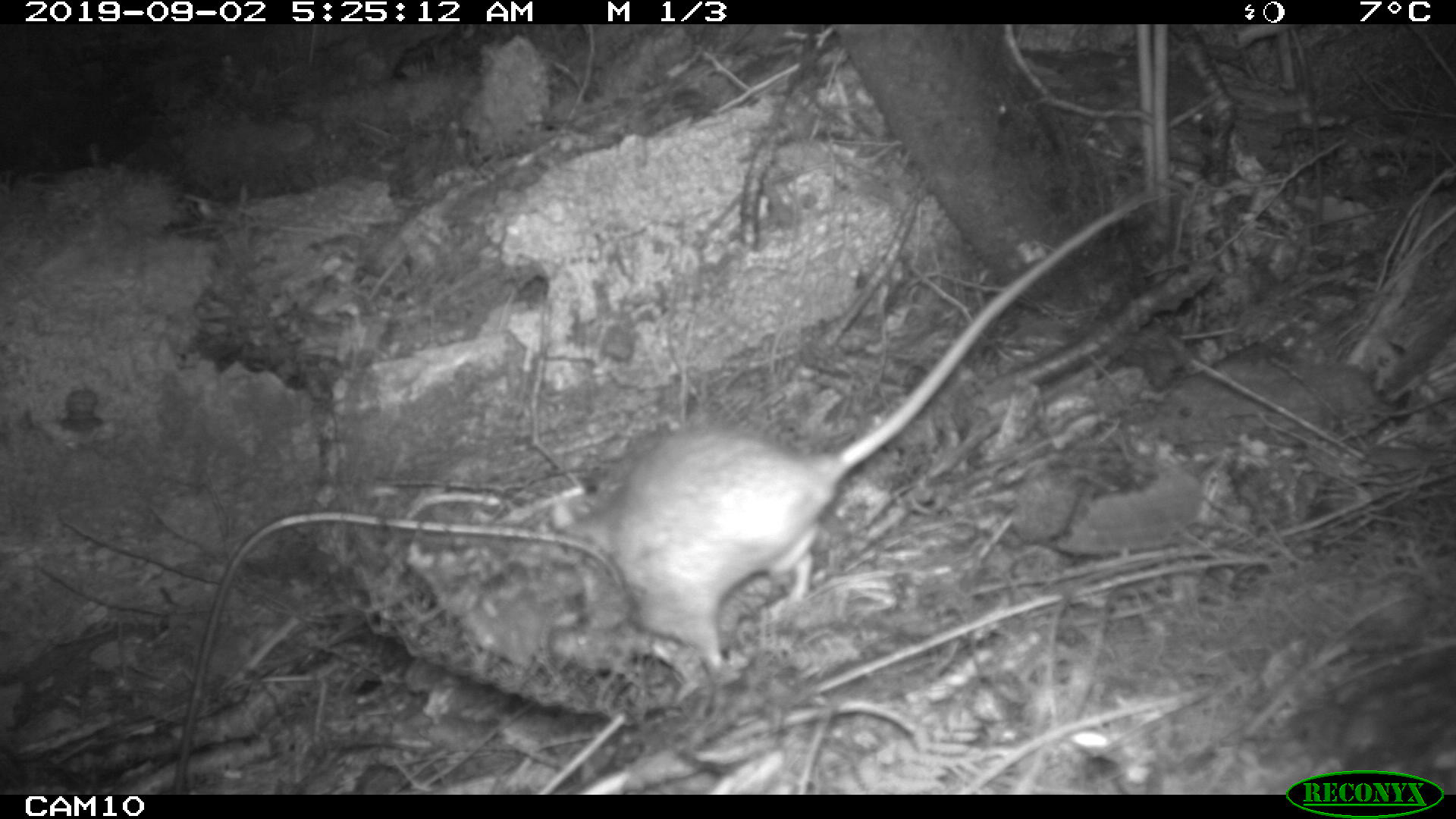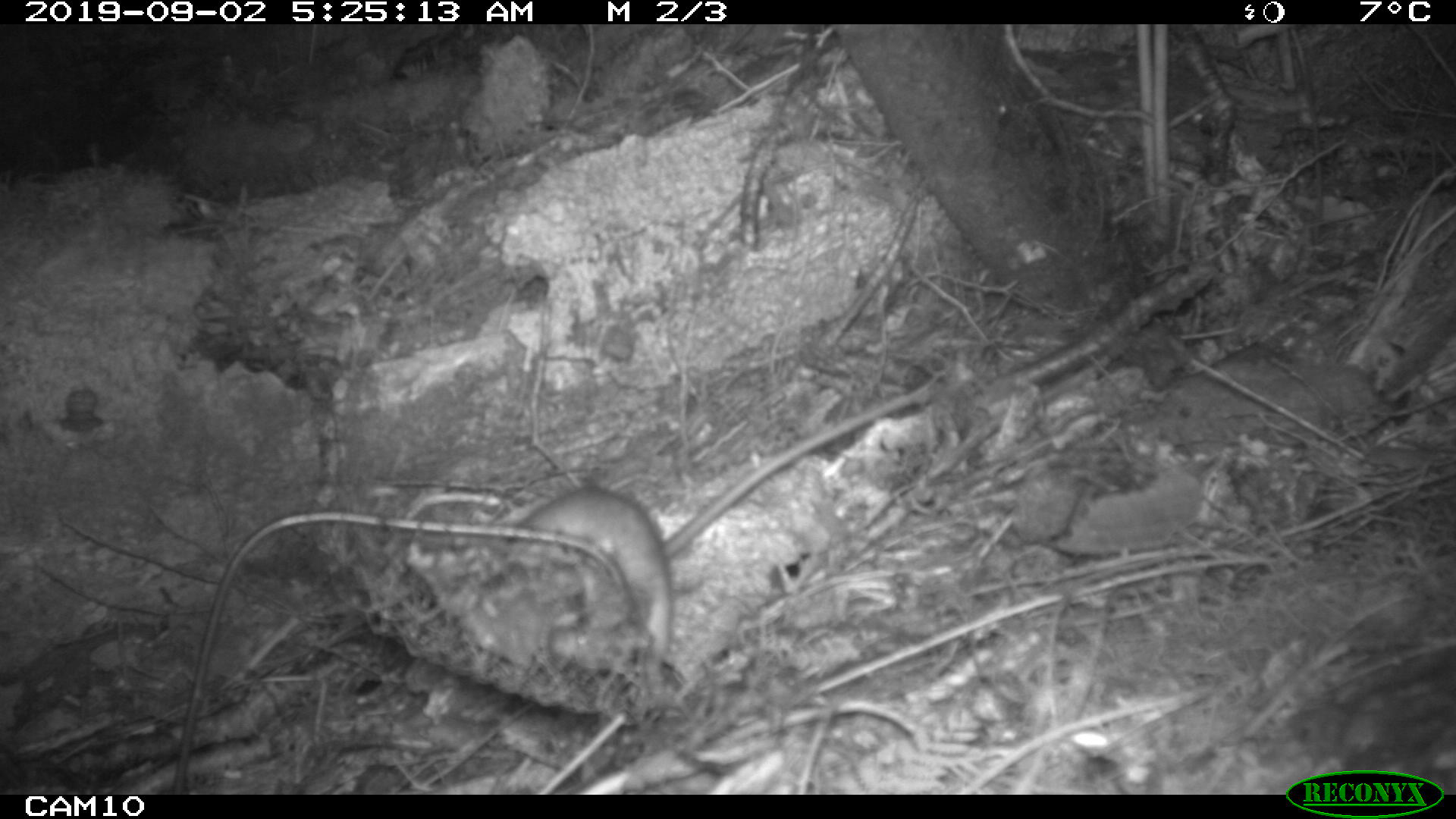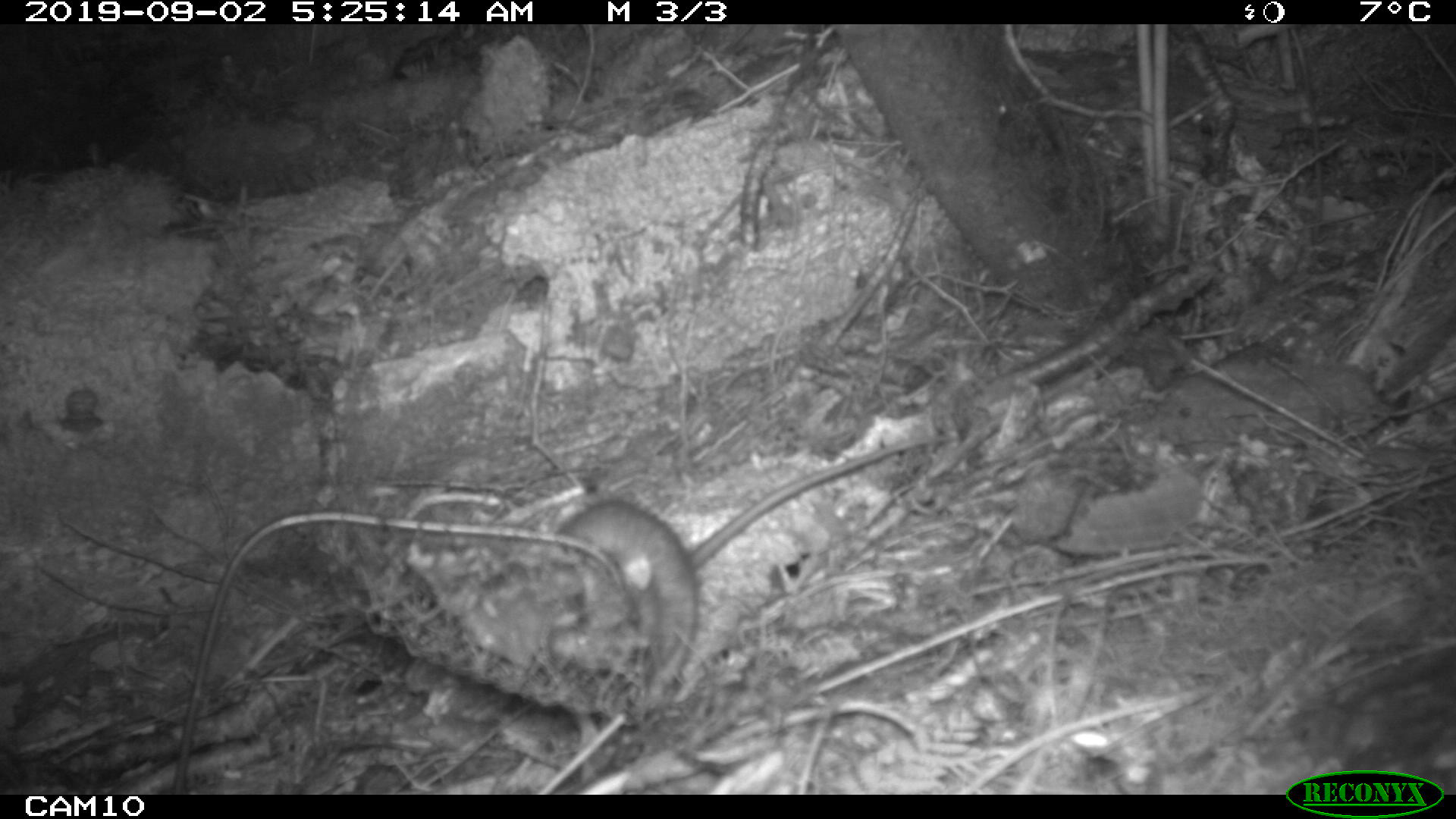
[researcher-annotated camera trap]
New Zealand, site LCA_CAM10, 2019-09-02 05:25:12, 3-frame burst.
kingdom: Animalia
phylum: Chordata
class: Mammalia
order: Rodentia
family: Muridae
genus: Rattus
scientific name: Rattus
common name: rat